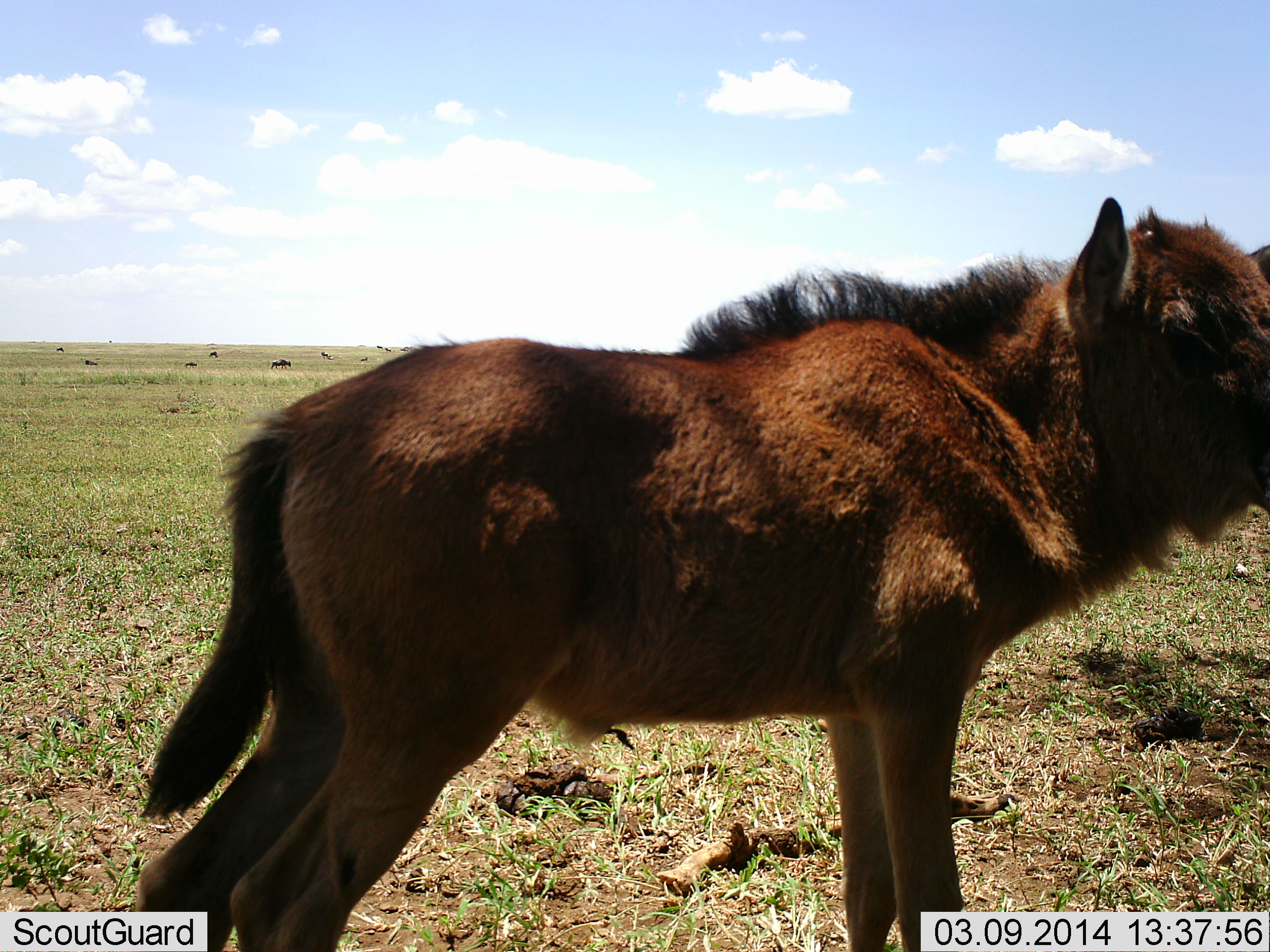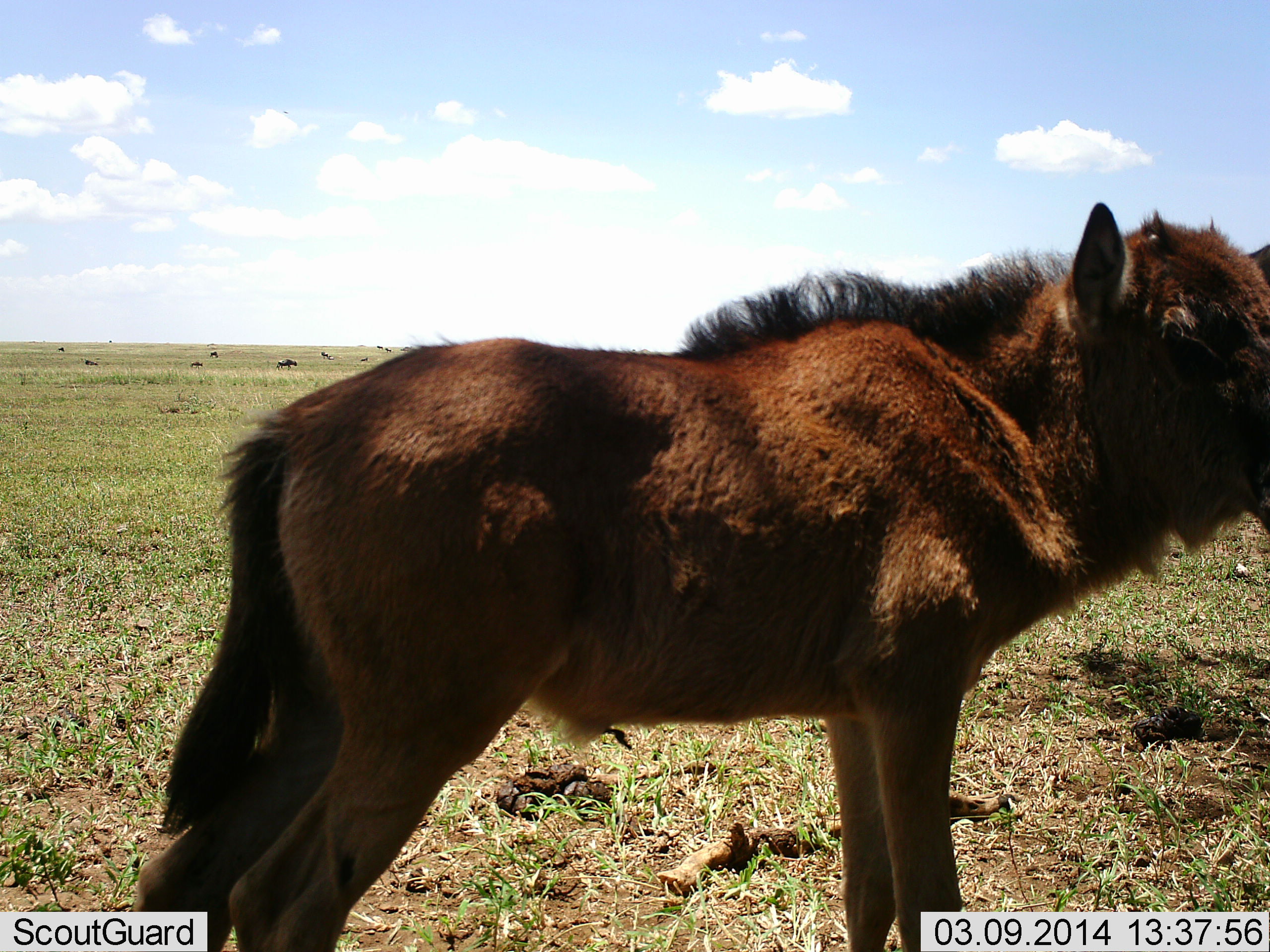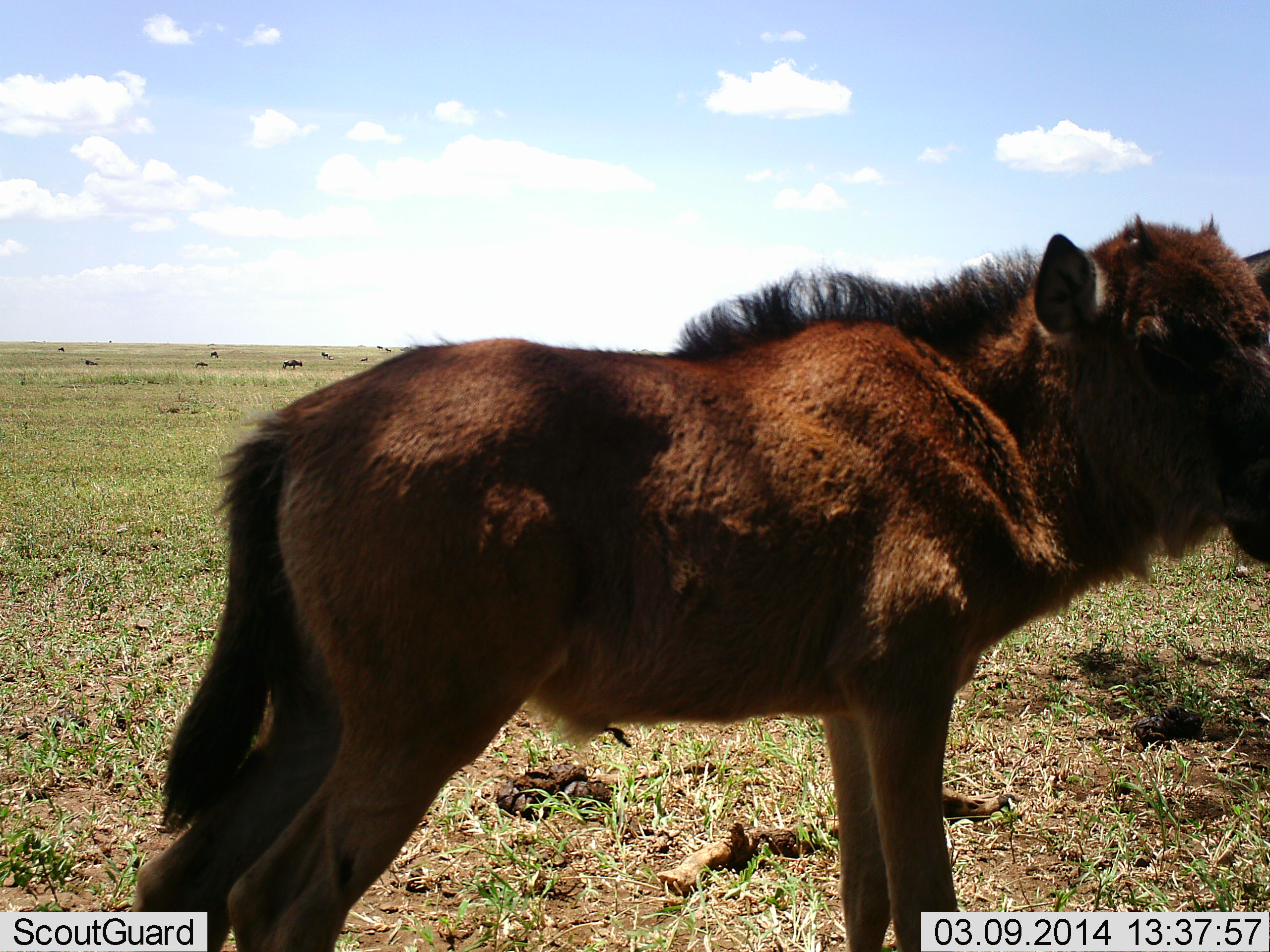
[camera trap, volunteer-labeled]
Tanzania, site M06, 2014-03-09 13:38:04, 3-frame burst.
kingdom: Animalia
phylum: Chordata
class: Mammalia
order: Artiodactyla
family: Bovidae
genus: Connochaetes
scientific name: Connochaetes taurinus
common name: blue wildebeest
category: wildebeest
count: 1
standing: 100%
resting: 0%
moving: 10%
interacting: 0%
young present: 93%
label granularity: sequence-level